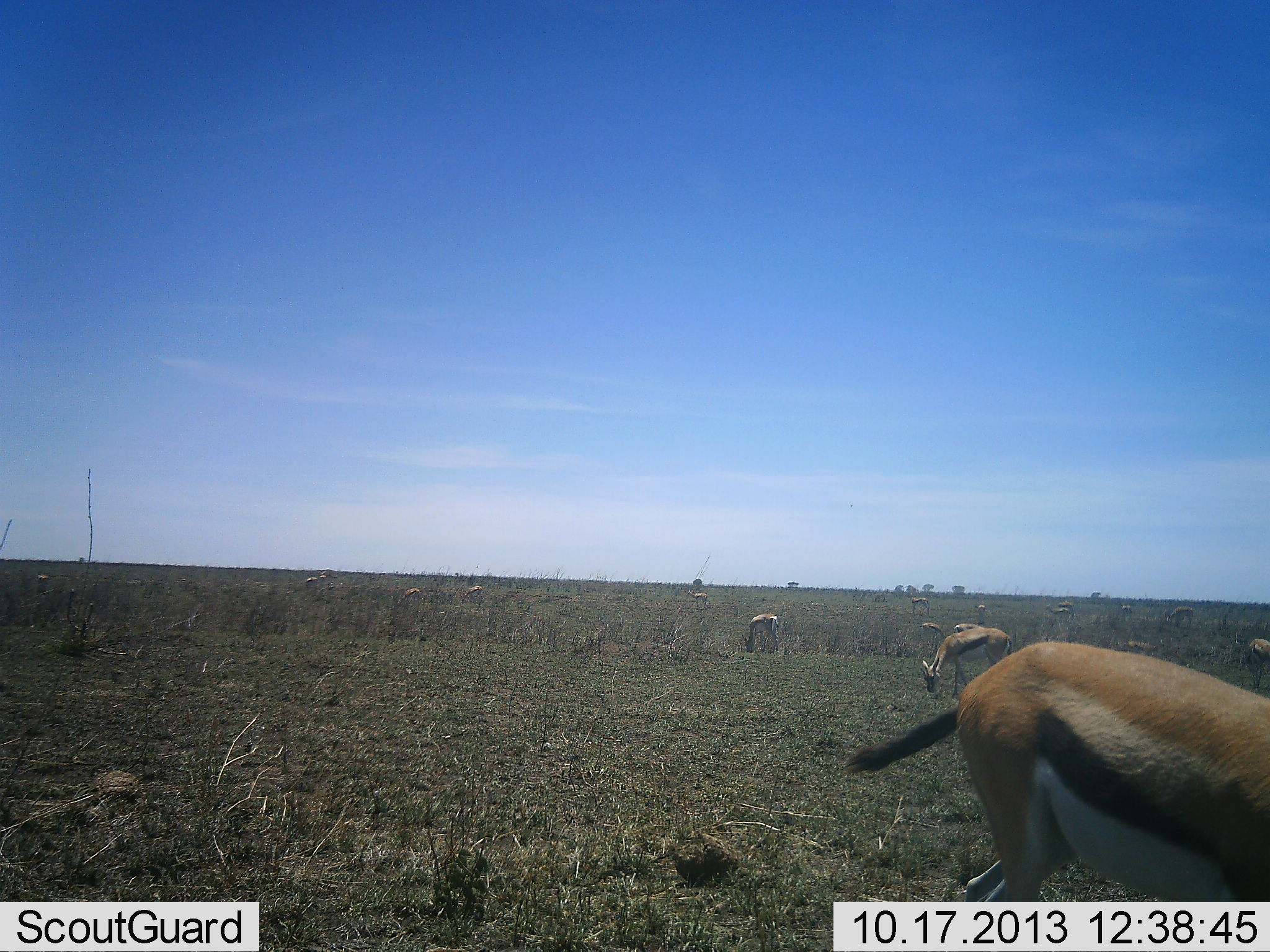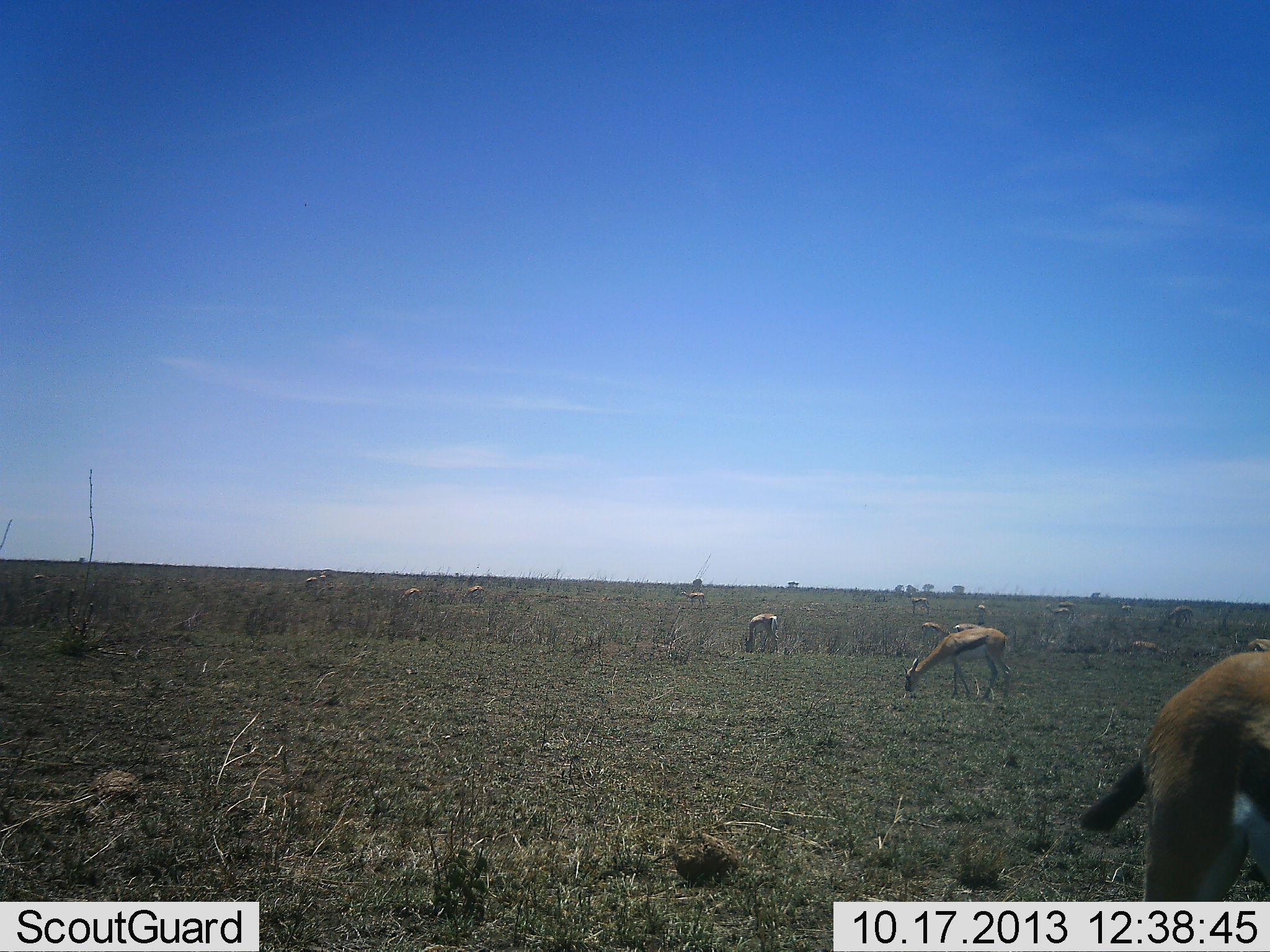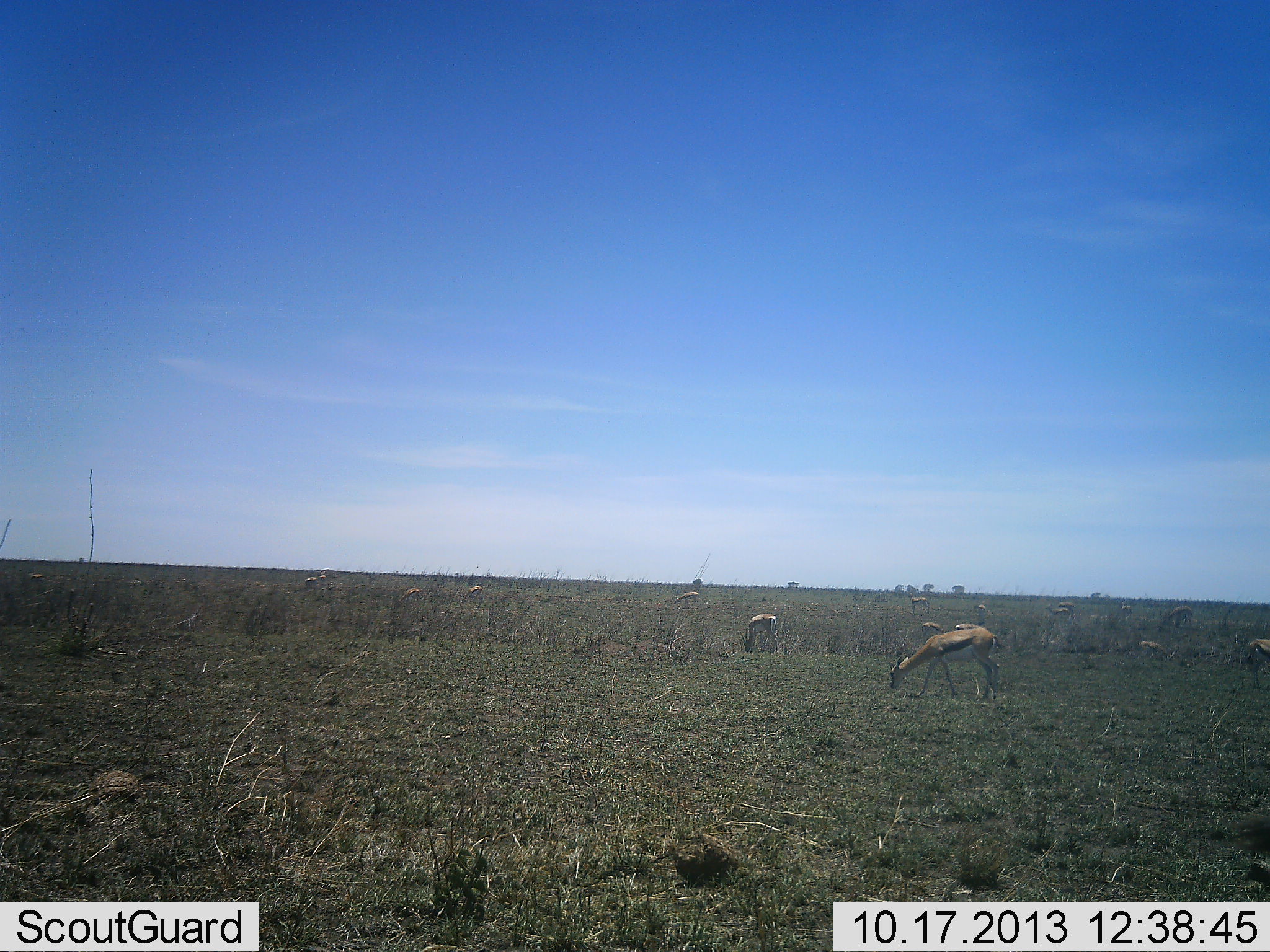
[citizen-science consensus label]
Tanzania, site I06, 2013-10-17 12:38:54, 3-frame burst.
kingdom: Animalia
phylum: Chordata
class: Mammalia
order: Artiodactyla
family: Bovidae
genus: Eudorcas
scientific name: Eudorcas thomsonii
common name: thomson's gazelle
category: gazellethomsons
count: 11-50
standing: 45%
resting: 6%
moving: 33%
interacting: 9%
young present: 0%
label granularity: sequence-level